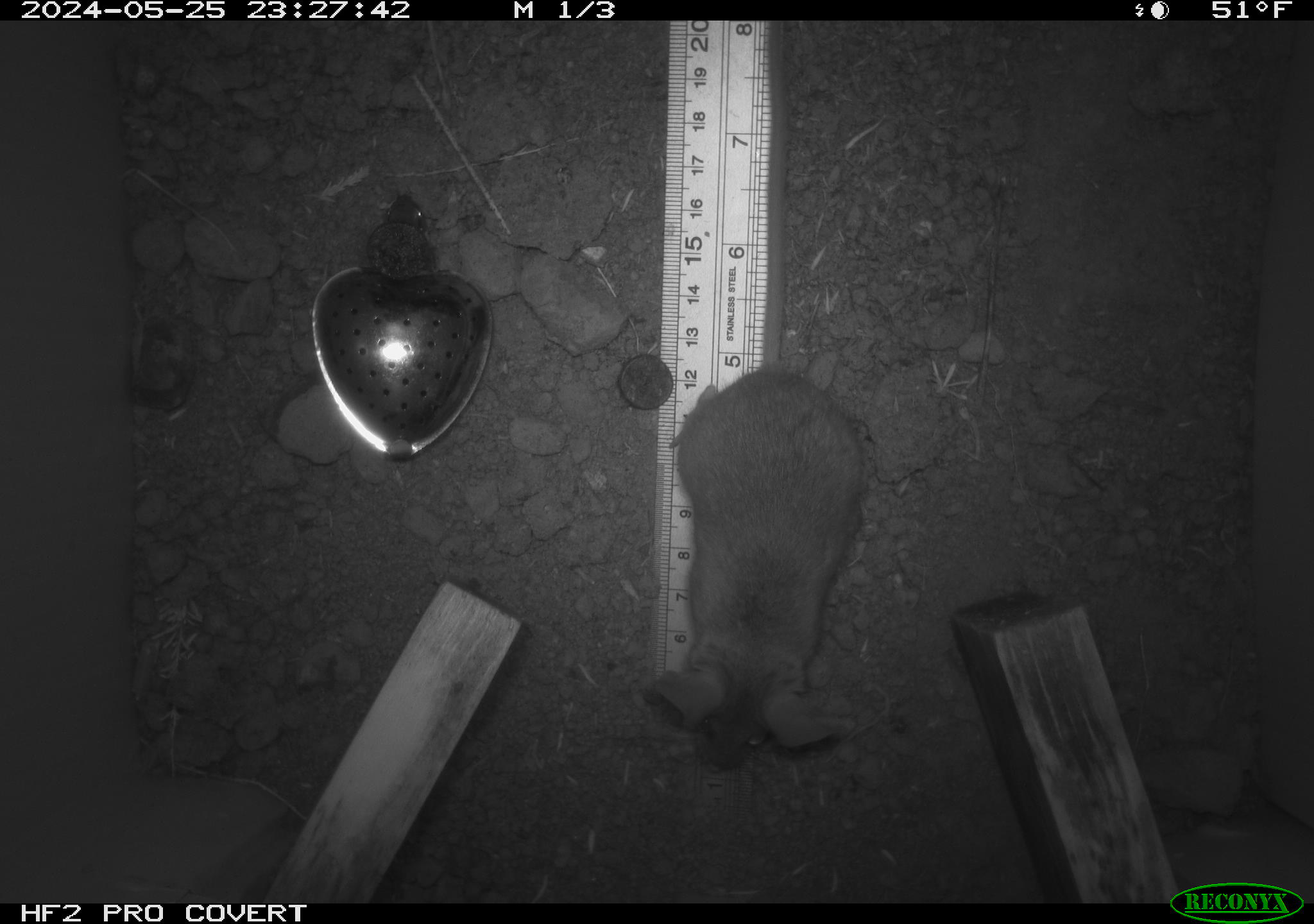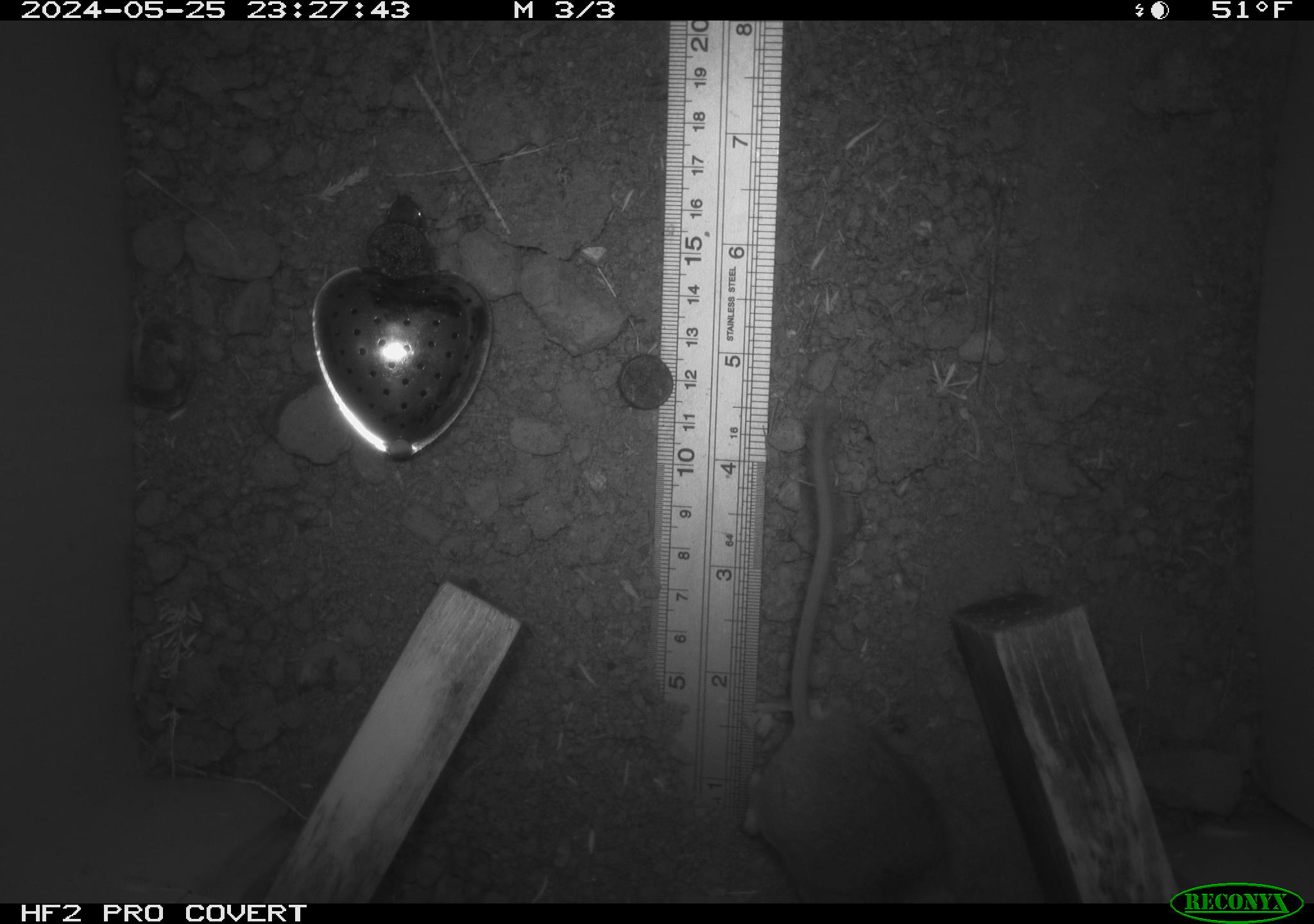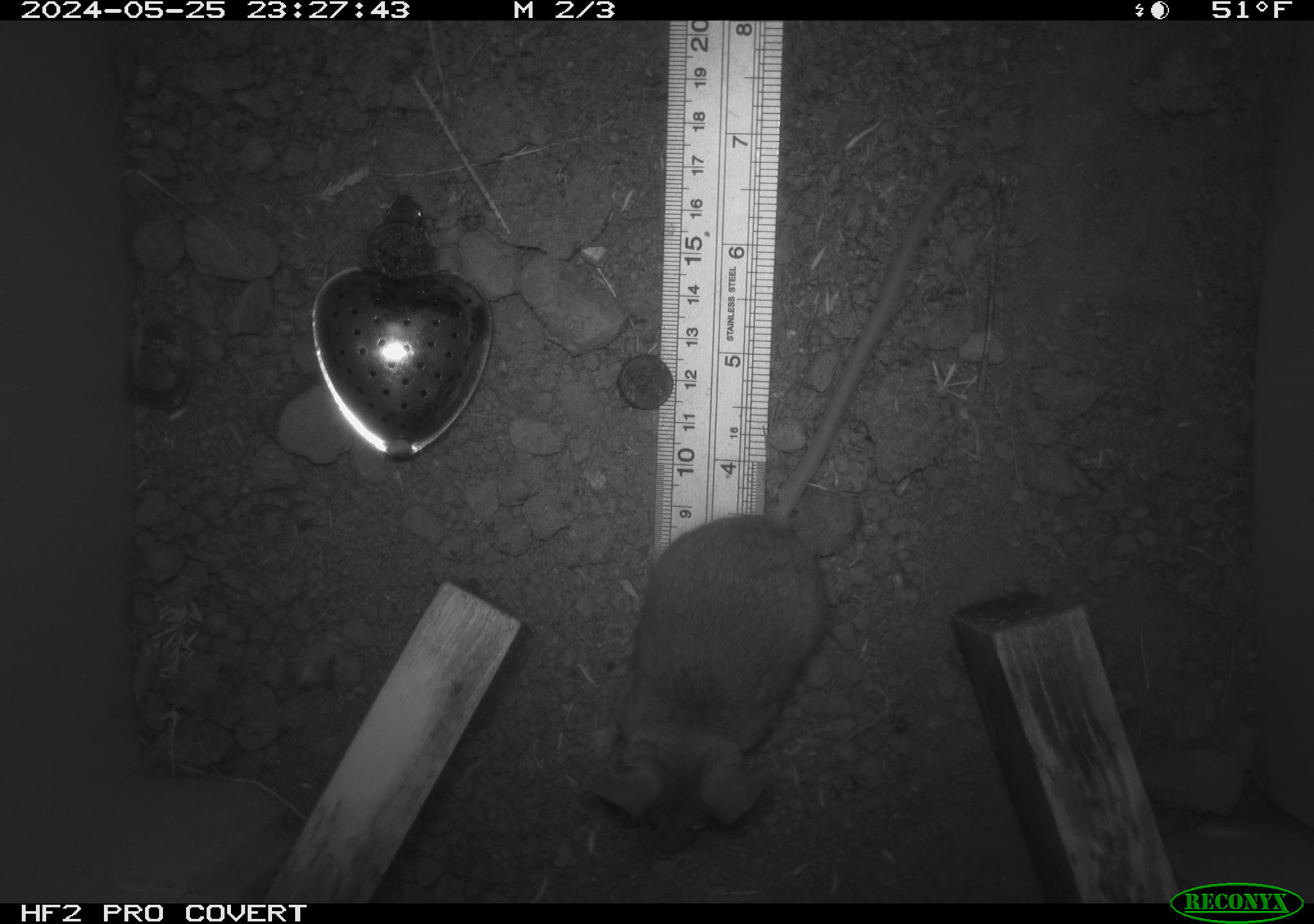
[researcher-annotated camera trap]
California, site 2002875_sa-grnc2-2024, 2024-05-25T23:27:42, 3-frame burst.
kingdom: Animalia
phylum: Chordata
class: Mammalia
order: Rodentia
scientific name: Rodentia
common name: rodent